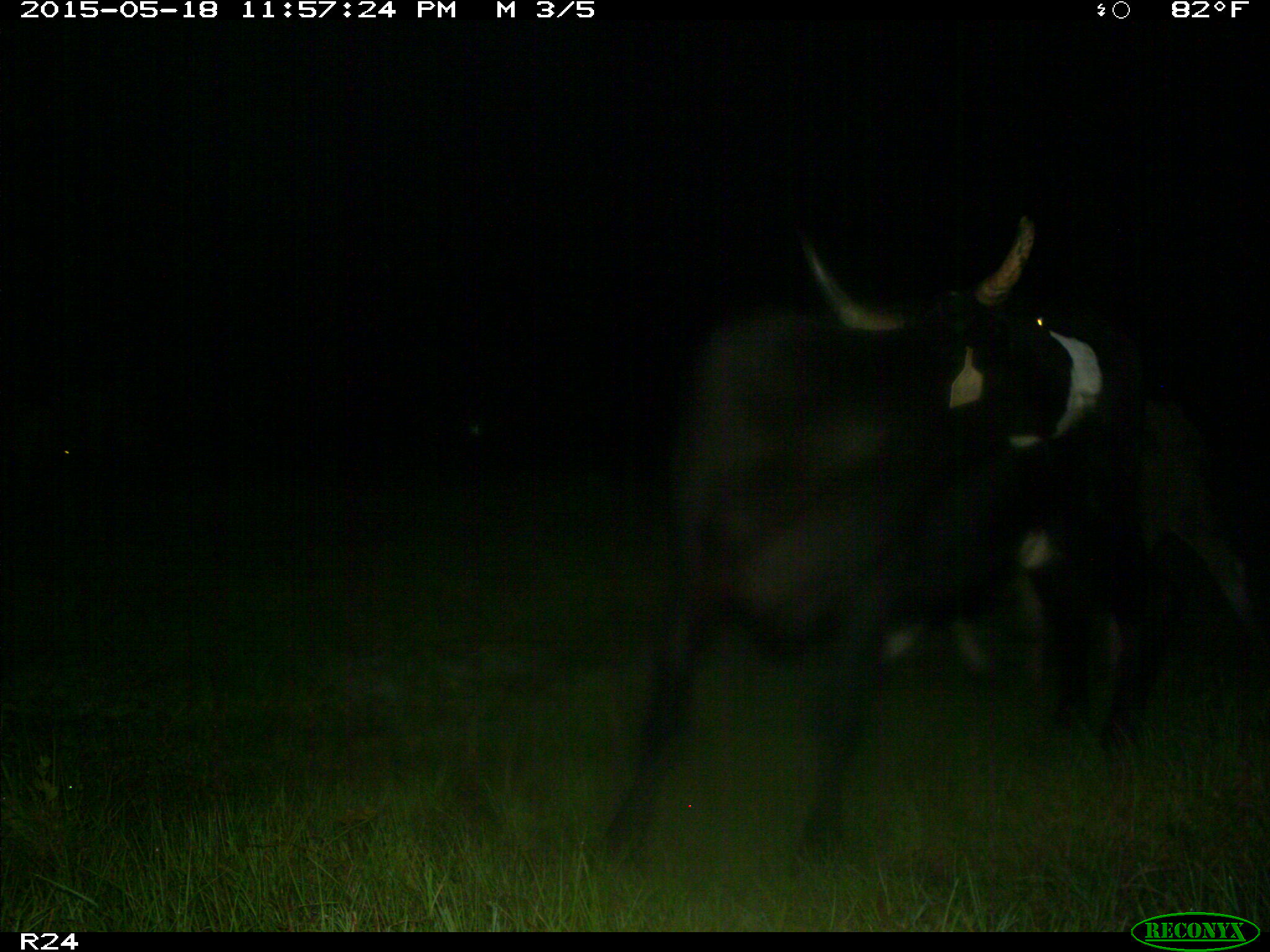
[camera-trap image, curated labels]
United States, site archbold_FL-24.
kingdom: Animalia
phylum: Chordata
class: Mammalia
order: Artiodactyla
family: Suidae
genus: Sus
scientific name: Sus scrofa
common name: wild boar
Sus scrofa (wild boar).